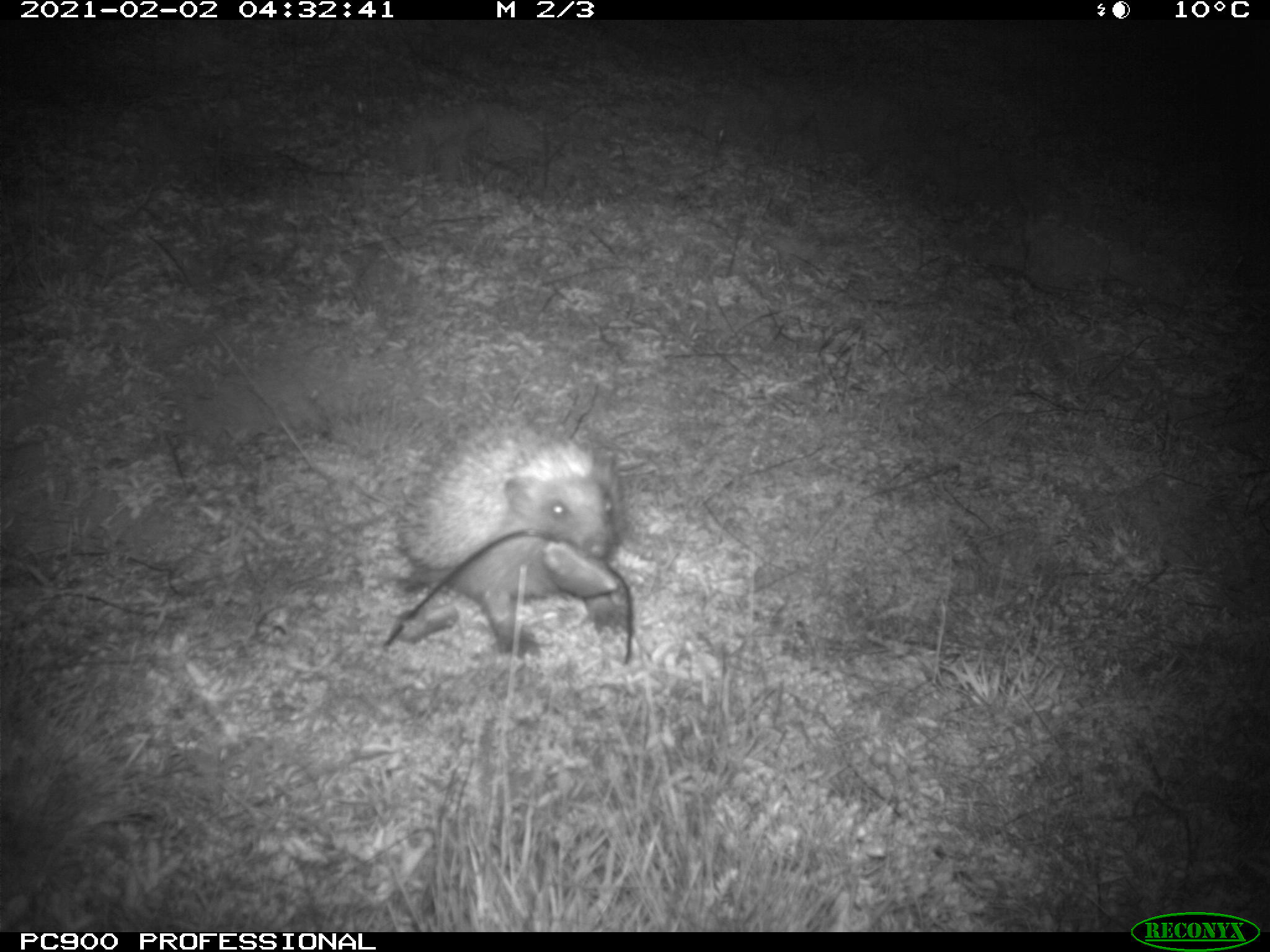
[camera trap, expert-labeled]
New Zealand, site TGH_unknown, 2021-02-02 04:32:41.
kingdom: Animalia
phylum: Chordata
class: Mammalia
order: Eulipotyphla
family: Erinaceidae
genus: Erinaceus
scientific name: Erinaceus europaeus europaeus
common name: european hedgehog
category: hedgehog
Hedgehog (european hedgehog) (Erinaceus europaeus europaeus).